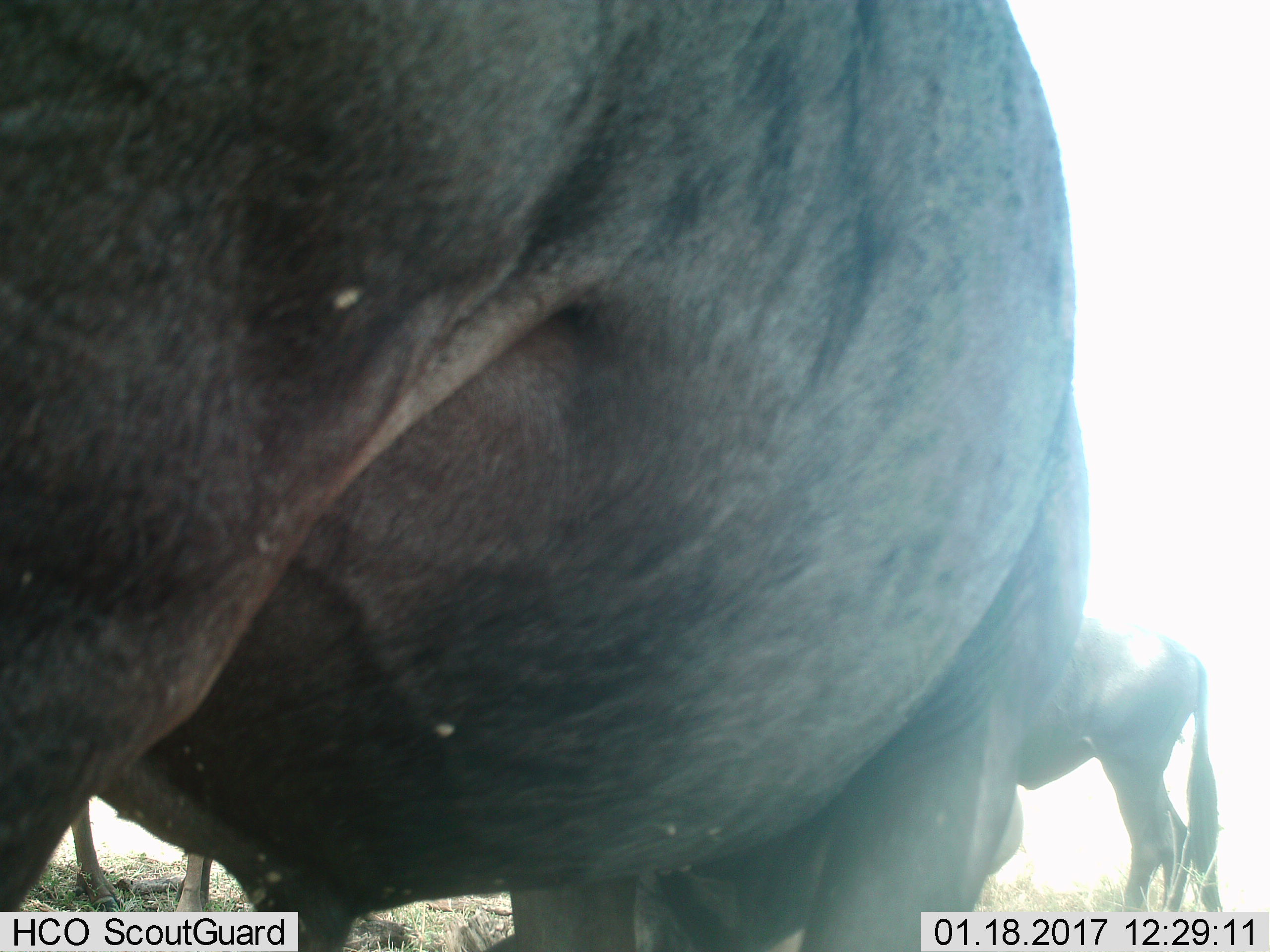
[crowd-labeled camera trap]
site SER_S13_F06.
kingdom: Animalia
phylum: Chordata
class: Mammalia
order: Artiodactyla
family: Bovidae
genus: Connochaetes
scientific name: Connochaetes taurinus taurinus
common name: blue wildebeest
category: wildebeestblue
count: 3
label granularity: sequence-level